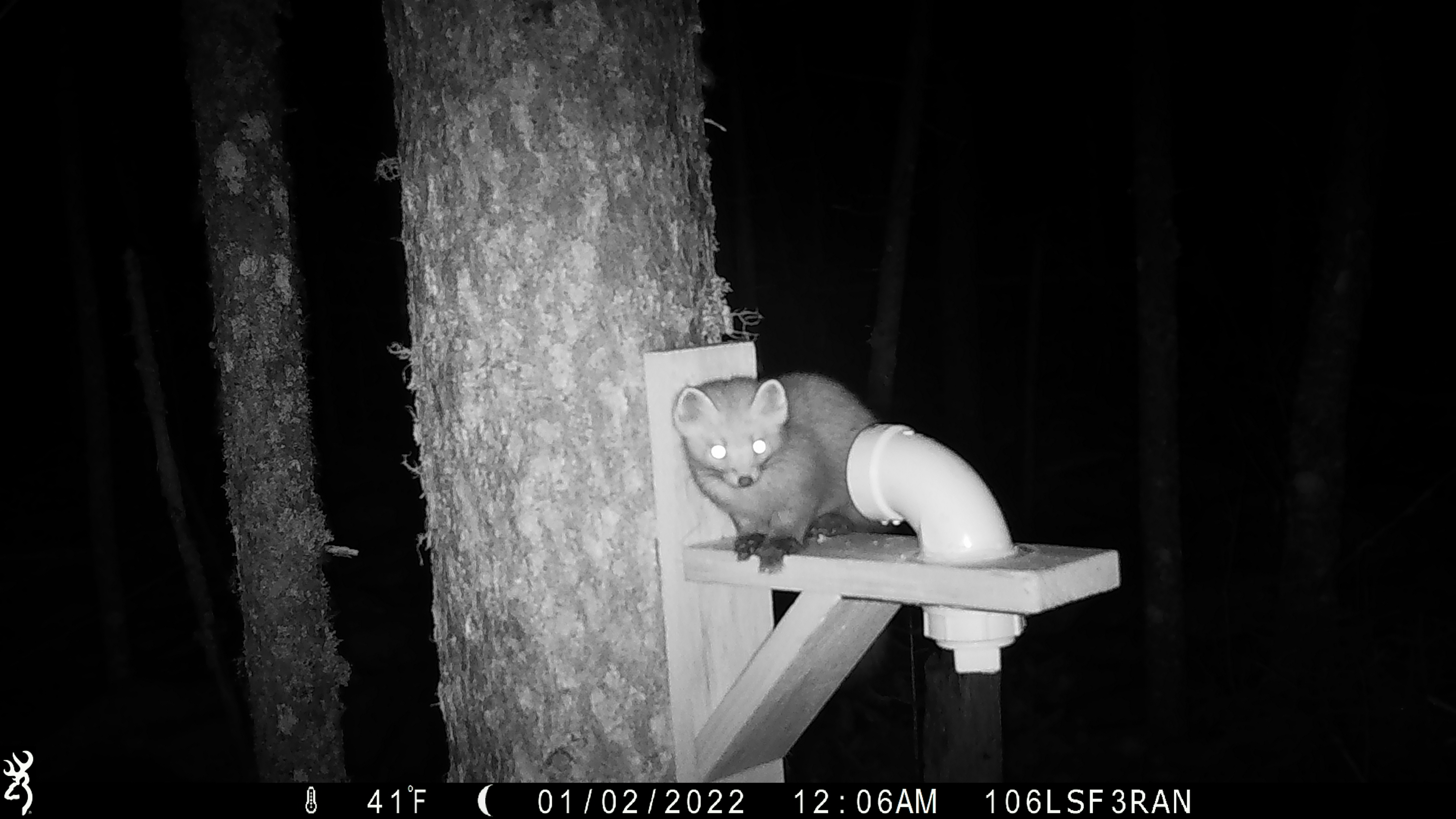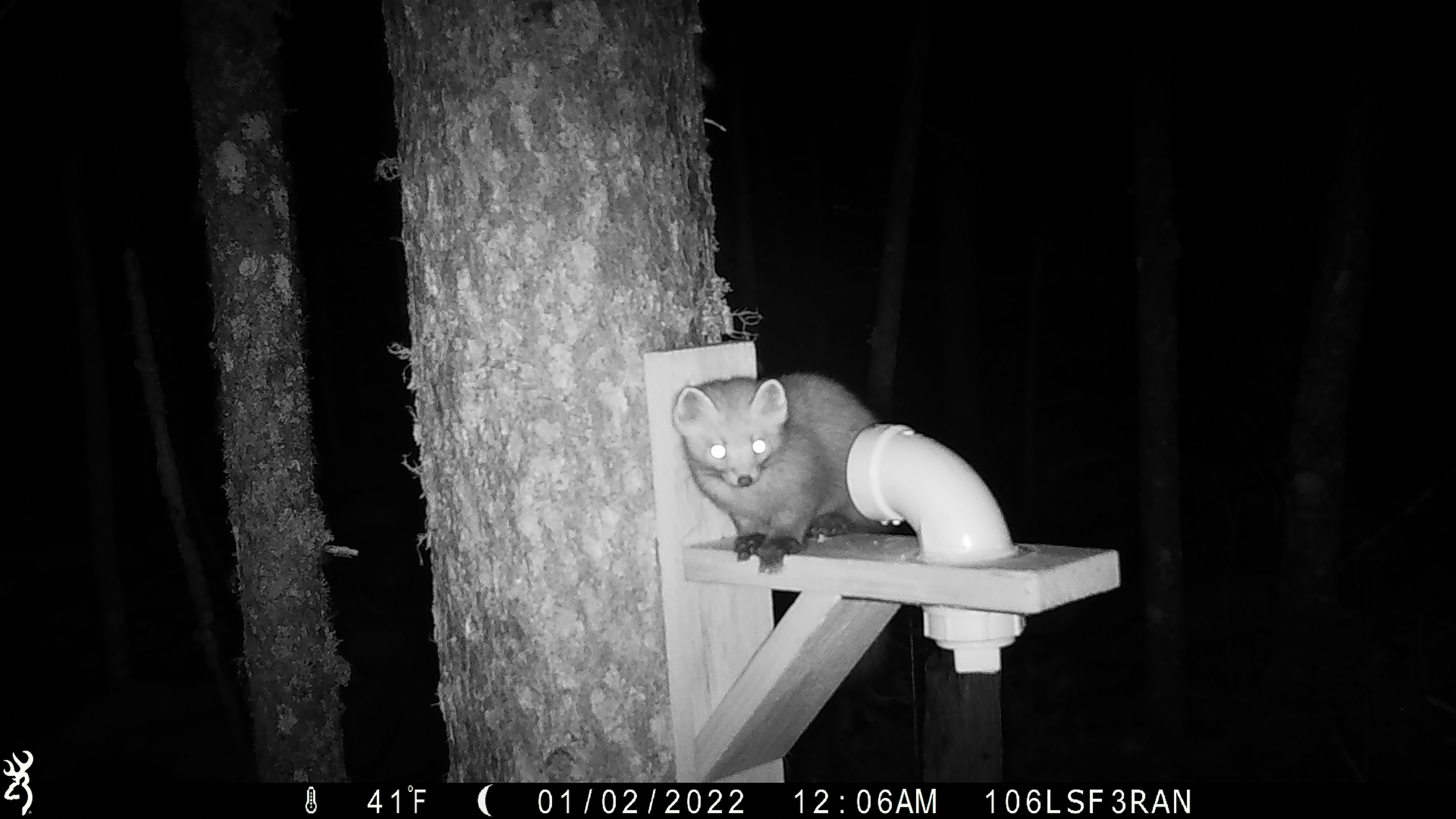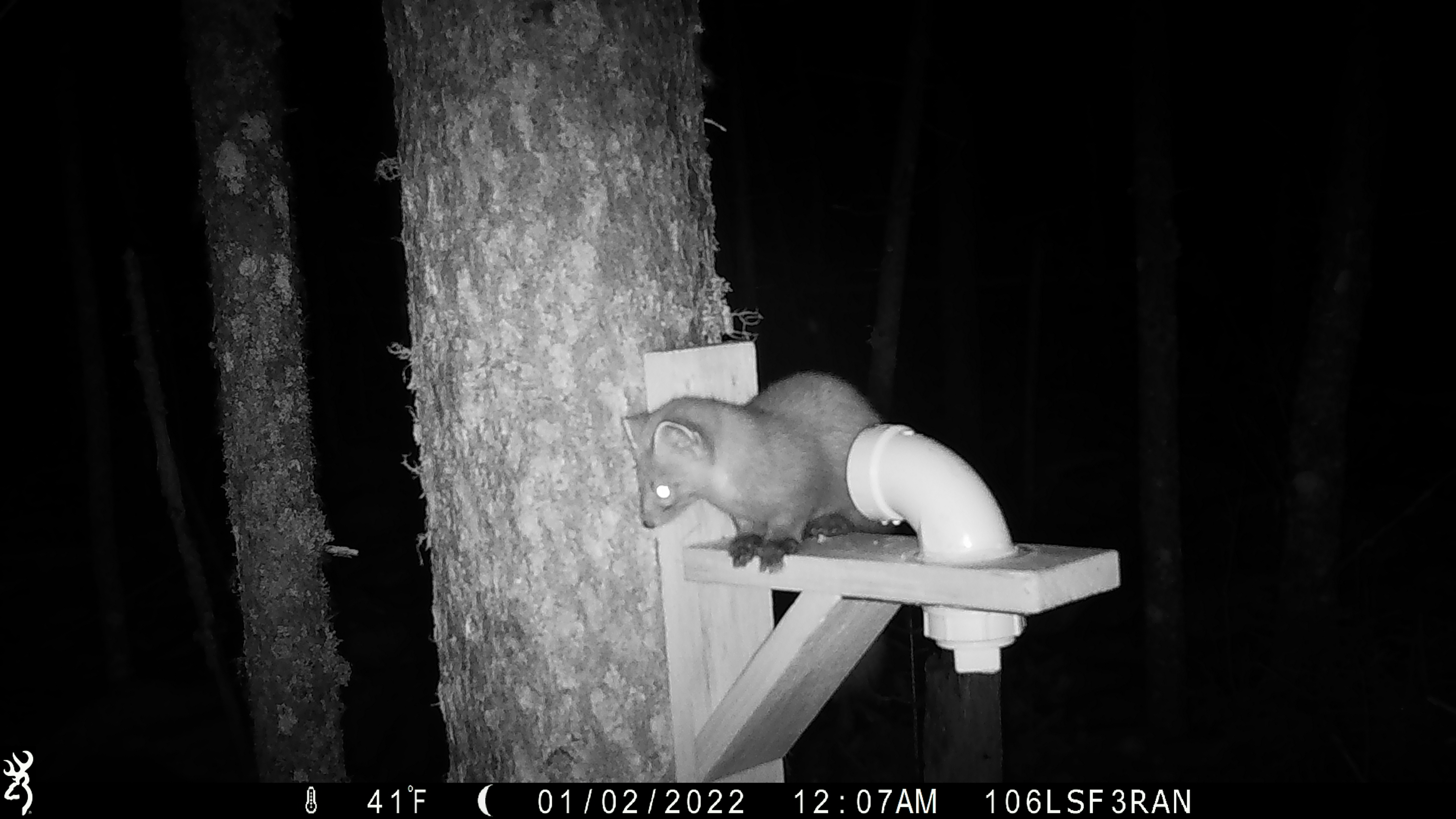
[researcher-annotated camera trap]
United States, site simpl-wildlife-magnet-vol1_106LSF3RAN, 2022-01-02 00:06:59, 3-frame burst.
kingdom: Animalia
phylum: Chordata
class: Mammalia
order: Carnivora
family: Mustelidae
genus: Martes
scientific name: Martes americana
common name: american marten